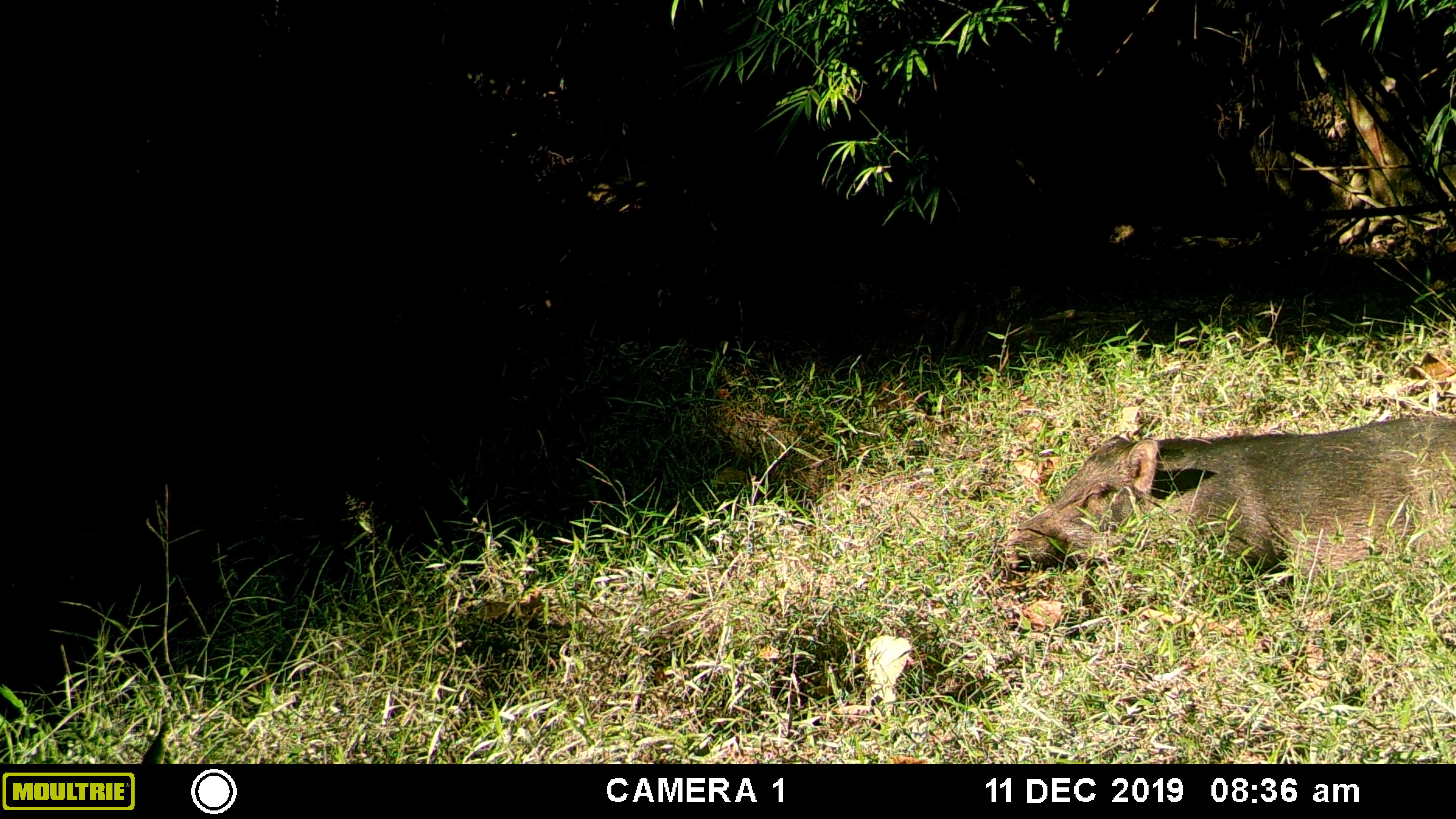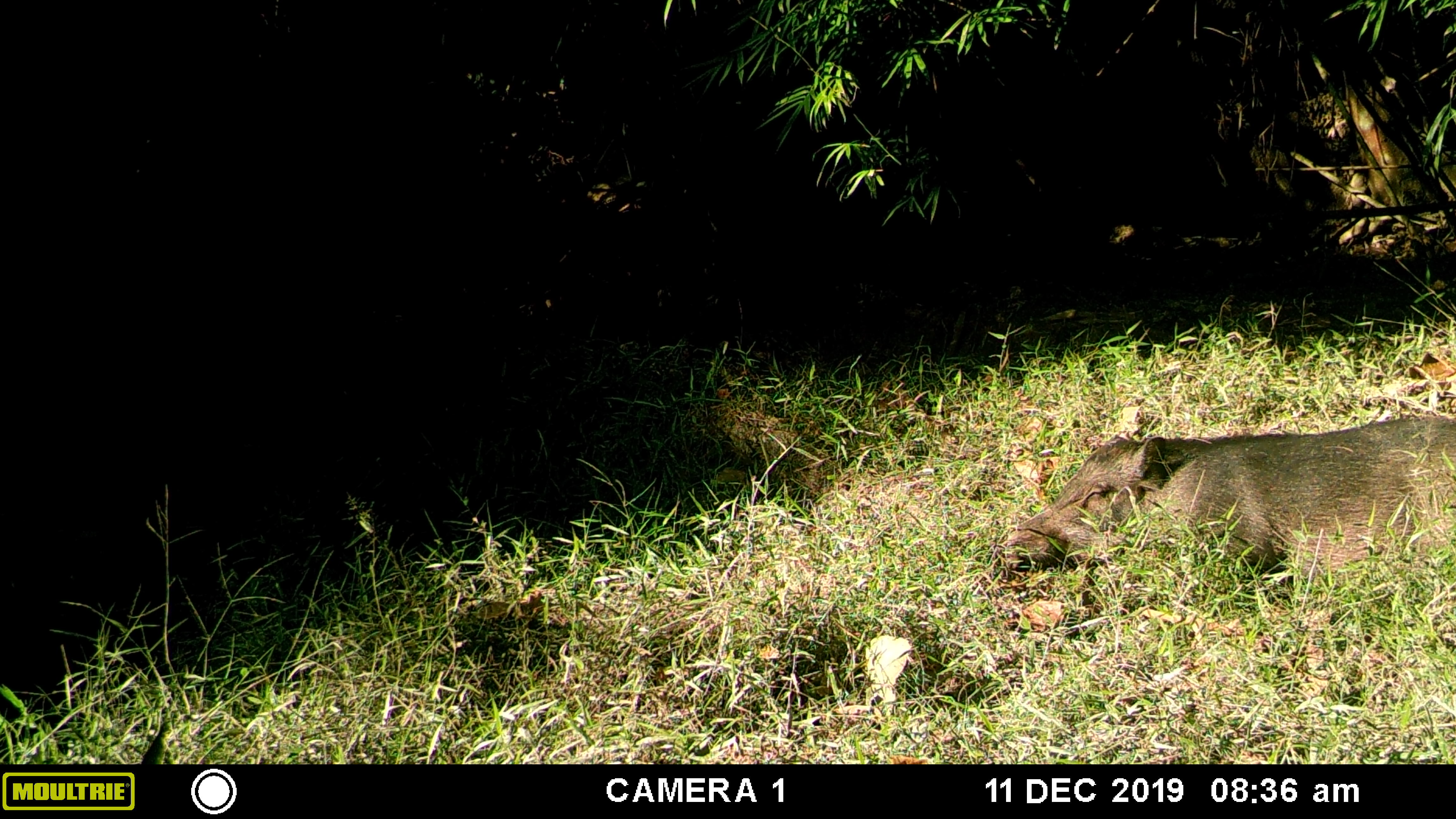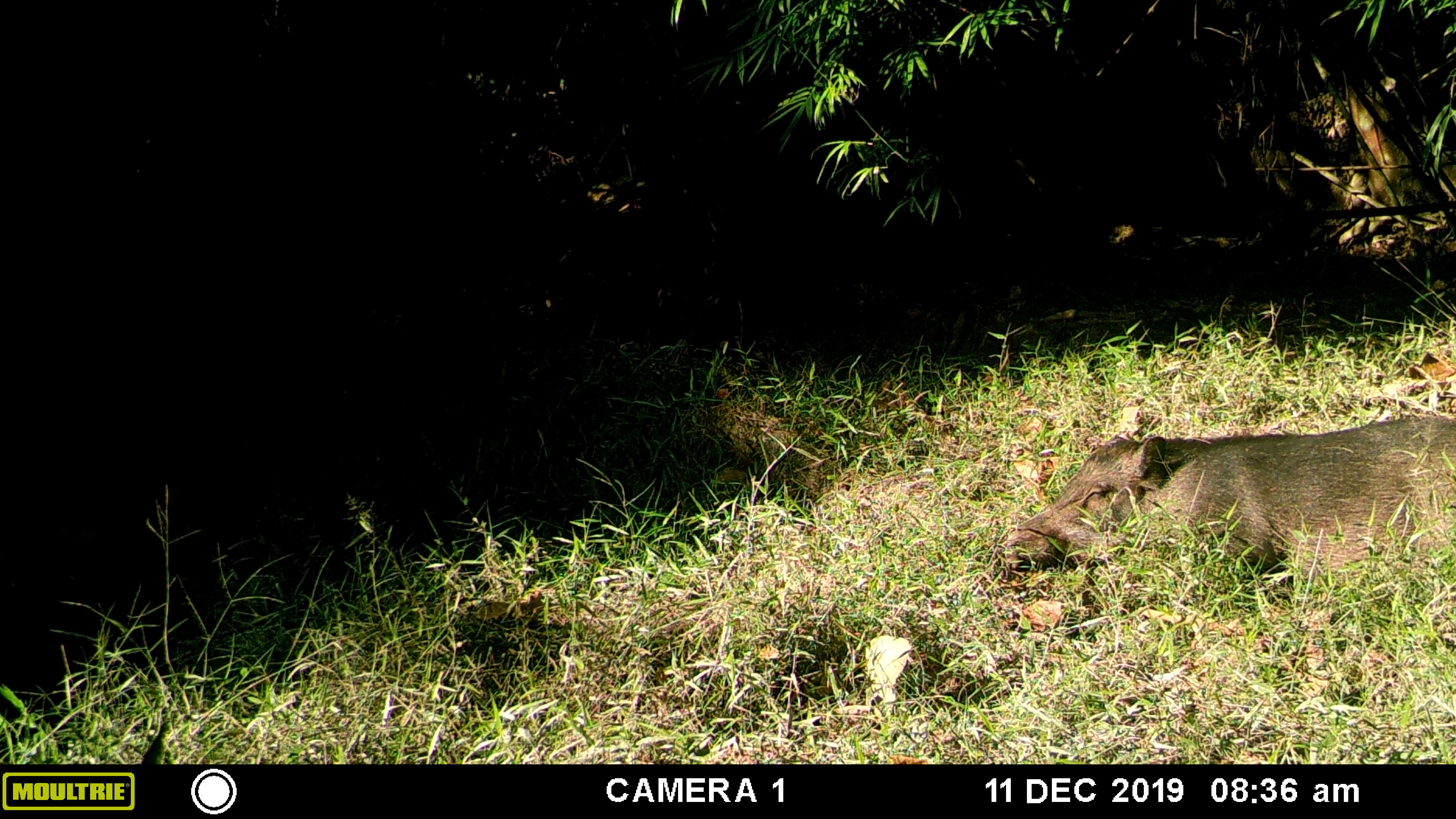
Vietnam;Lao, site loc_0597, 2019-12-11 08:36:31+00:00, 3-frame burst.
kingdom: Animalia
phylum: Chordata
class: Mammalia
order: Artiodactyla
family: Suidae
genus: Sus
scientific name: Sus scrofa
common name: eurasian wild pig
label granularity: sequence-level